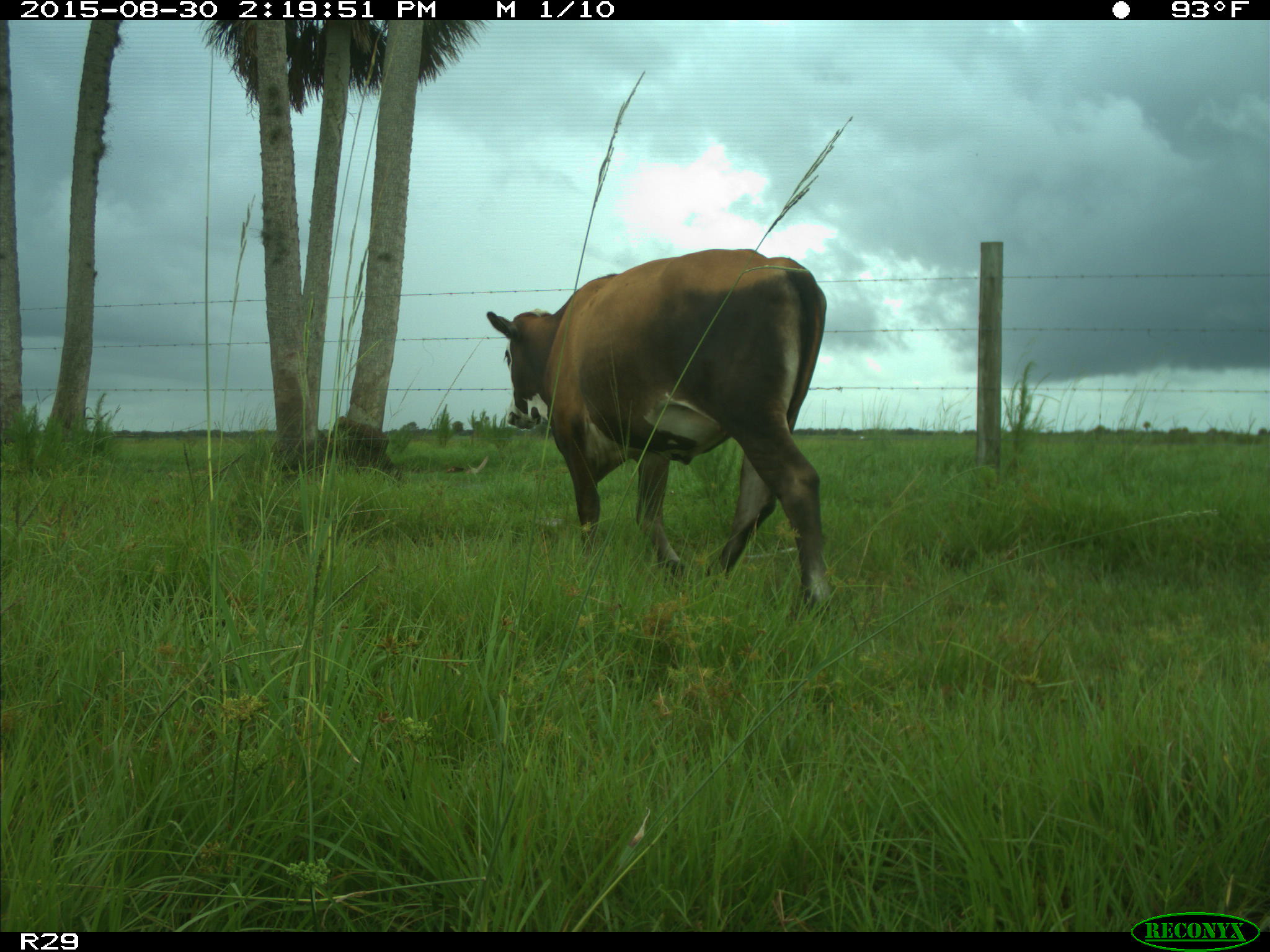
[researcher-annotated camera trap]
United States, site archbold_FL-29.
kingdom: Animalia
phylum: Chordata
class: Mammalia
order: Artiodactyla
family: Bovidae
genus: Bos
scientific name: Bos taurus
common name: domestic cow